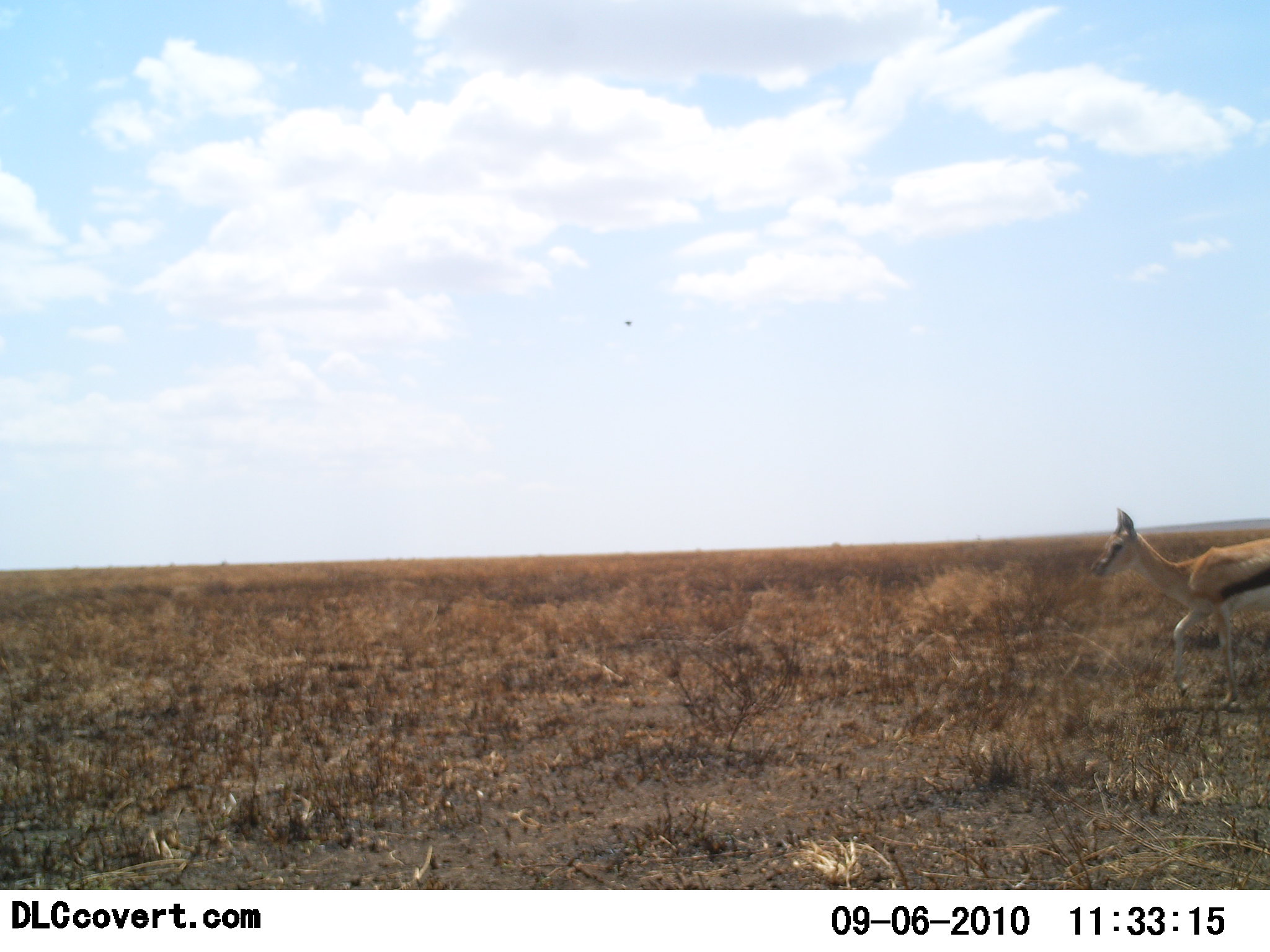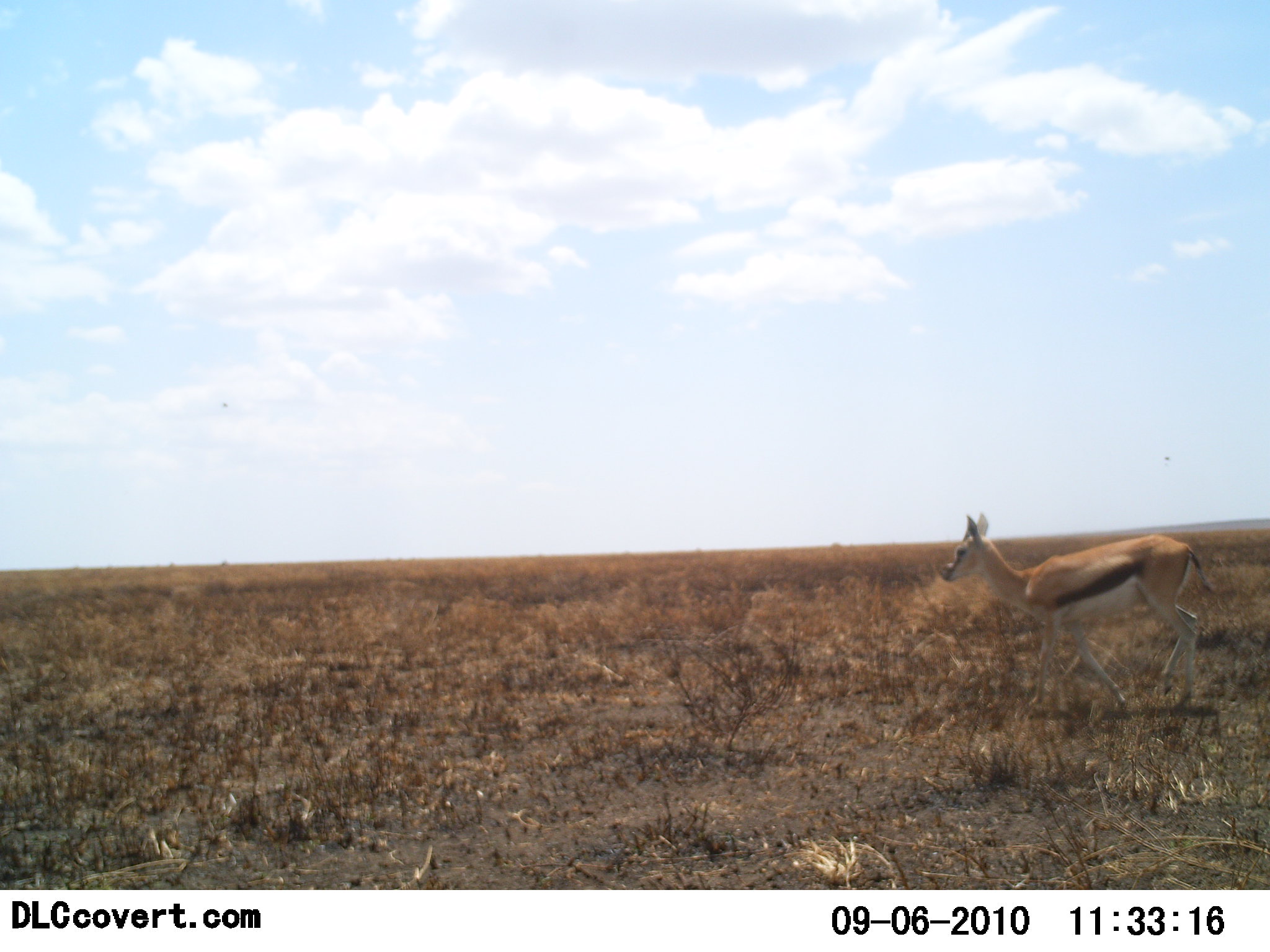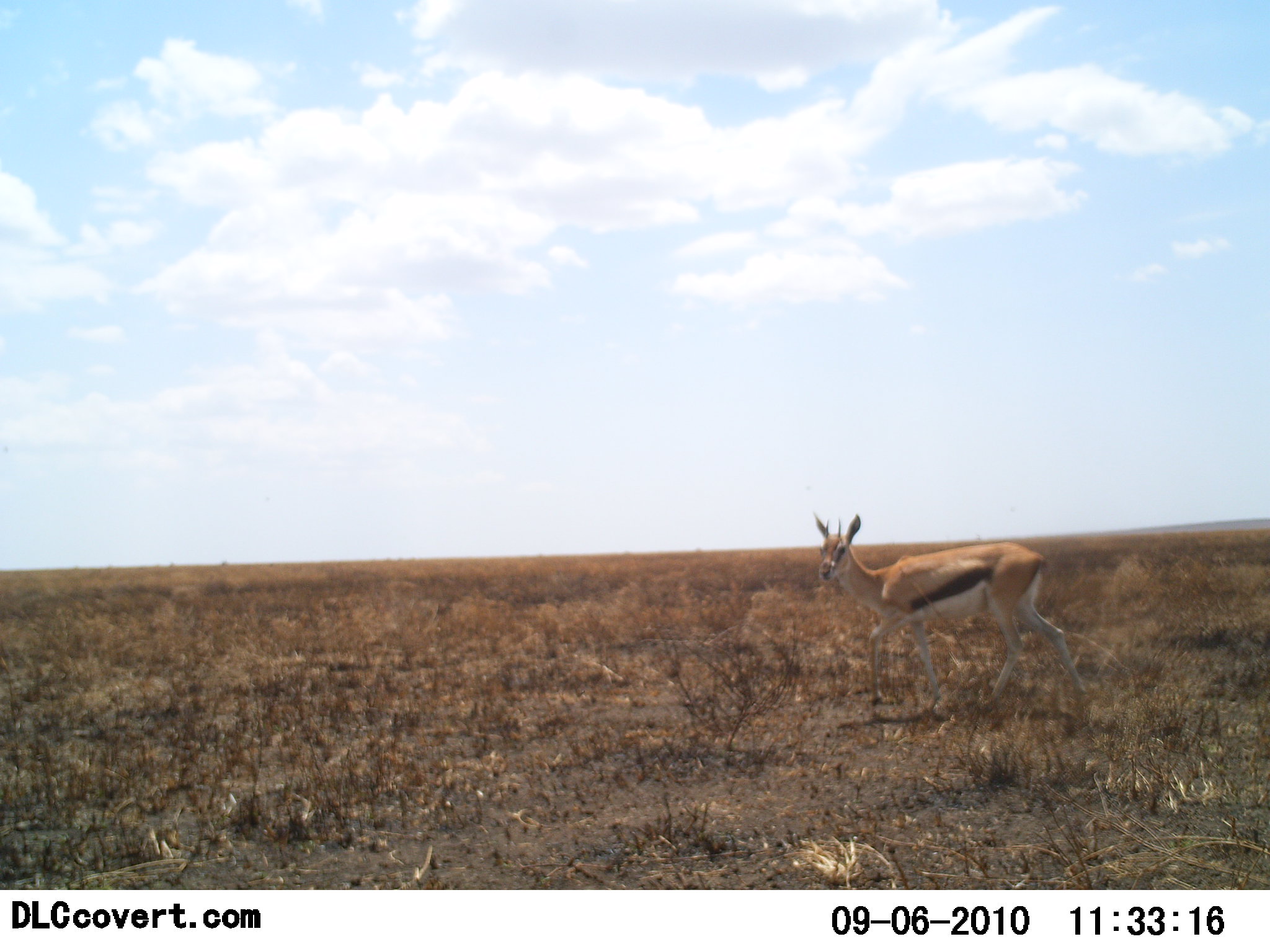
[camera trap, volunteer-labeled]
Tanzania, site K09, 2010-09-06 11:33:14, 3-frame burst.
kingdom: Animalia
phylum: Chordata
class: Mammalia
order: Artiodactyla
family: Bovidae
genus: Eudorcas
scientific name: Eudorcas thomsonii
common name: thomson's gazelle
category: gazellethomsons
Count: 1.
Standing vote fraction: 0%.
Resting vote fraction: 0%.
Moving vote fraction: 100%.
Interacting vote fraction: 0%.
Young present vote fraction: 12%.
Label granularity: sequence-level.